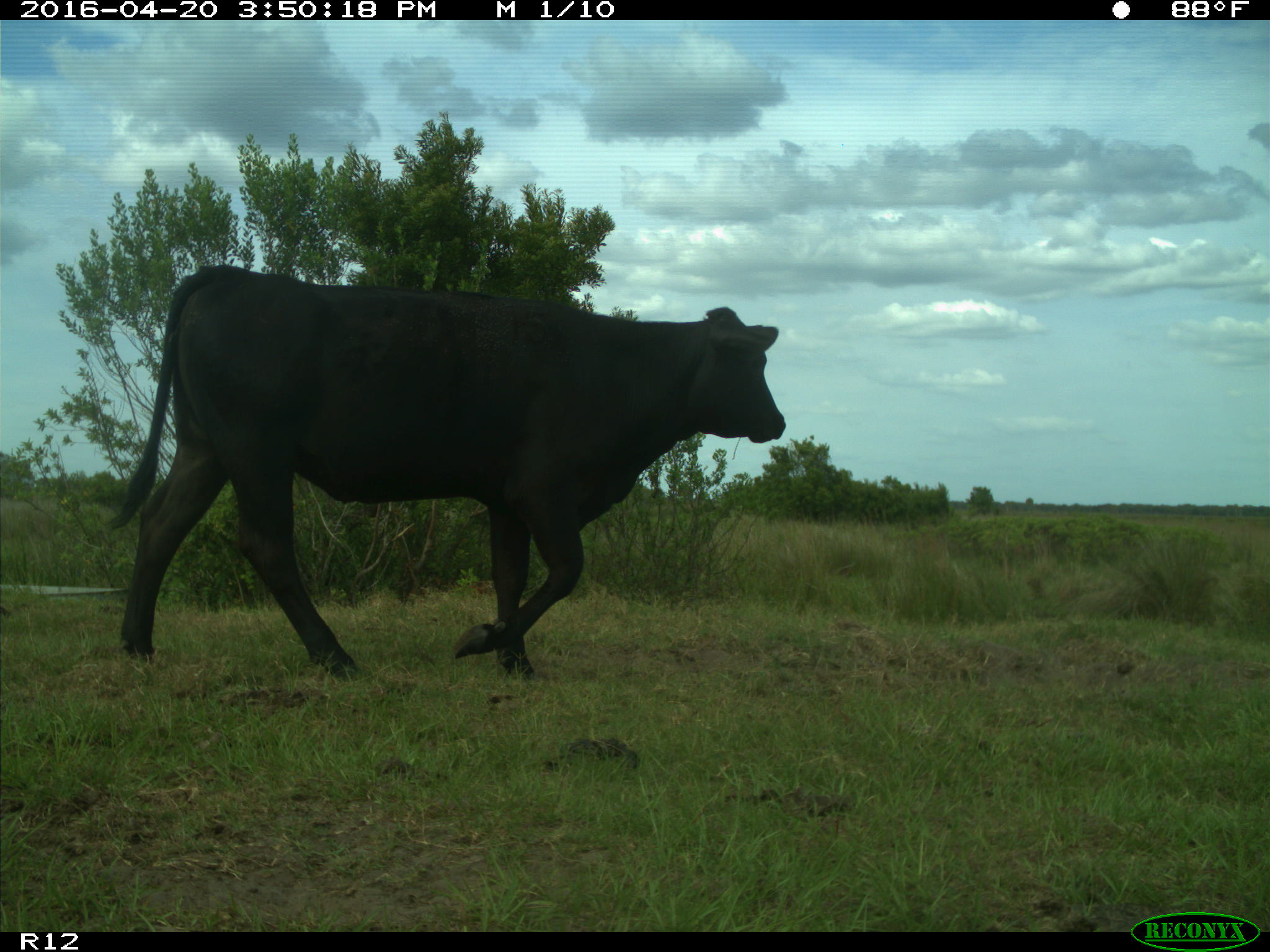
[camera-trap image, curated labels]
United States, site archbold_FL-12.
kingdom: Animalia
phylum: Chordata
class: Mammalia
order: Artiodactyla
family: Bovidae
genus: Bos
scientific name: Bos taurus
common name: domestic cow